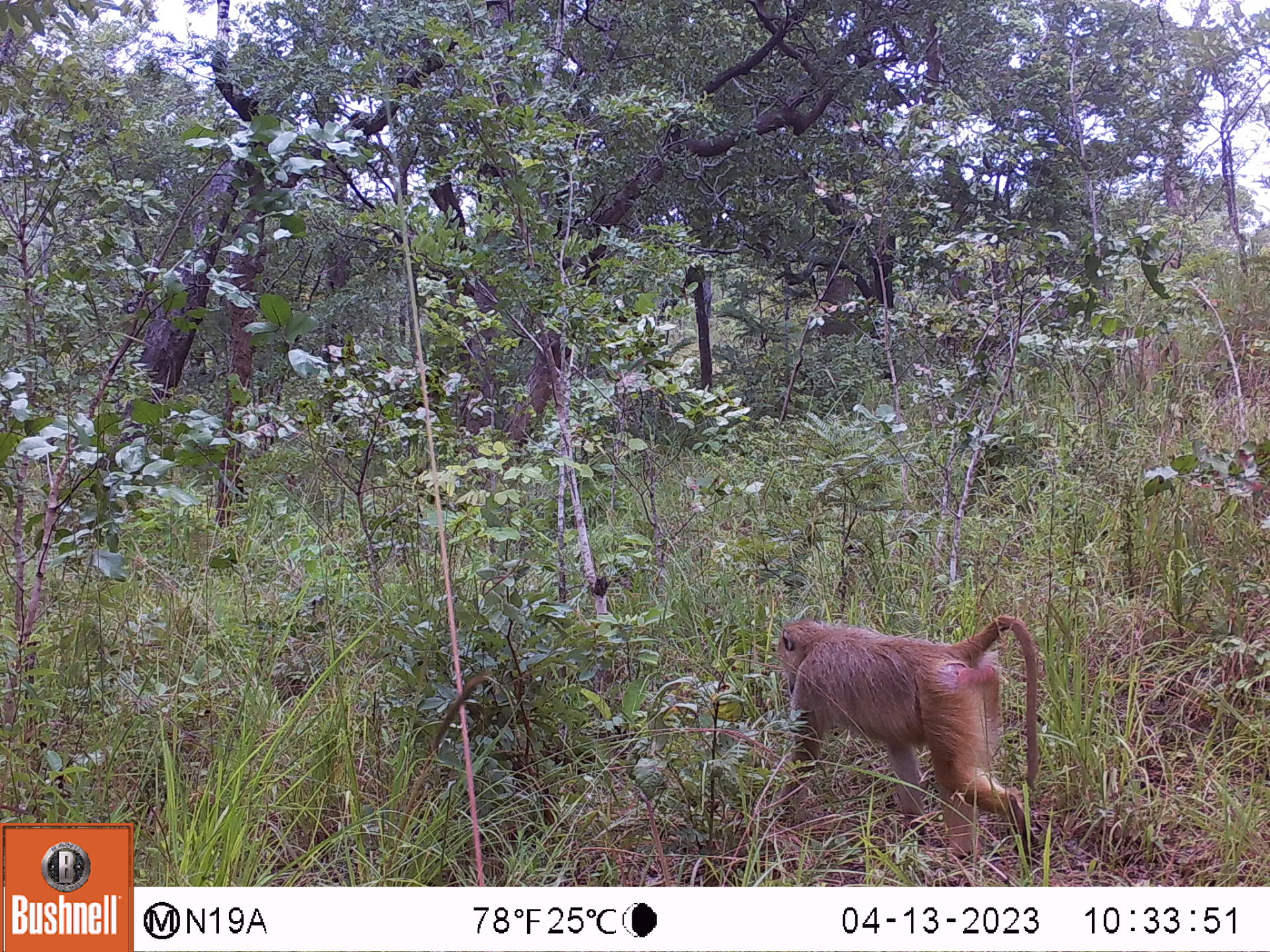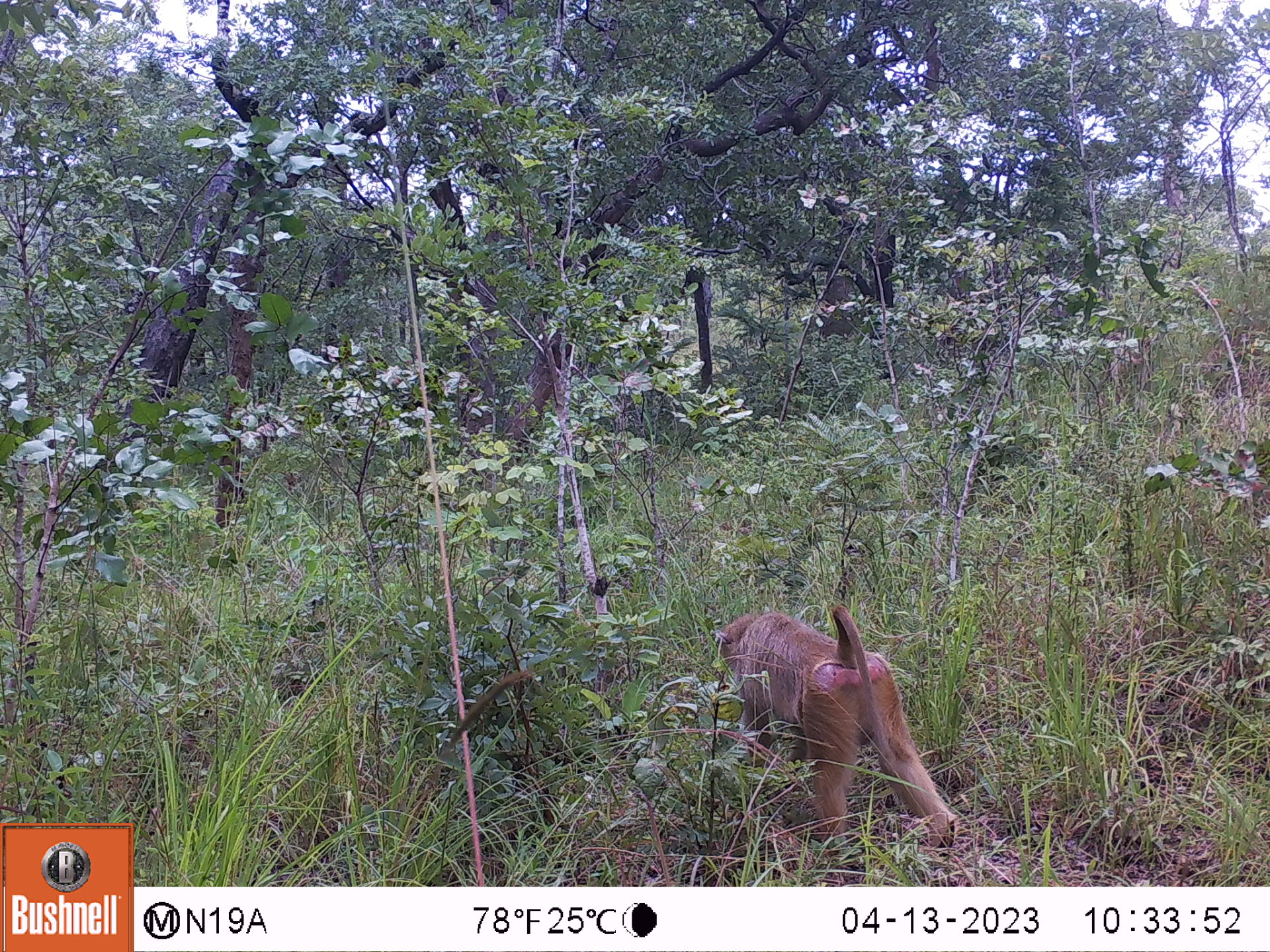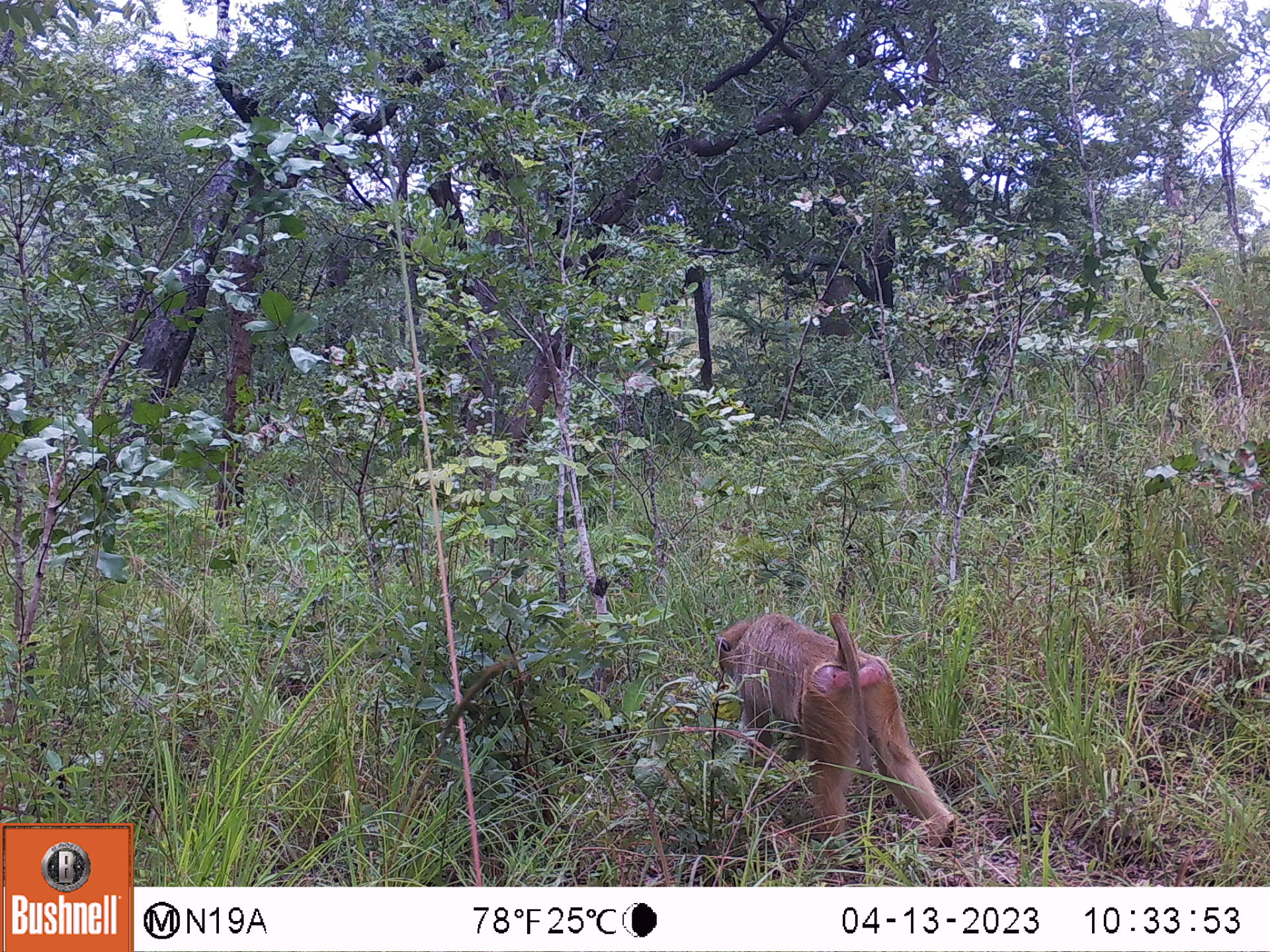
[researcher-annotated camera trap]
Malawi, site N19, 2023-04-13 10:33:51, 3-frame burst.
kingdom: Animalia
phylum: Chordata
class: Mammalia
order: Primates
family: Cercopithecidae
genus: Papio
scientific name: Papio cynocephalus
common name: yellow baboon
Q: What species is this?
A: Yellow baboon (Papio cynocephalus).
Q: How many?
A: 1.